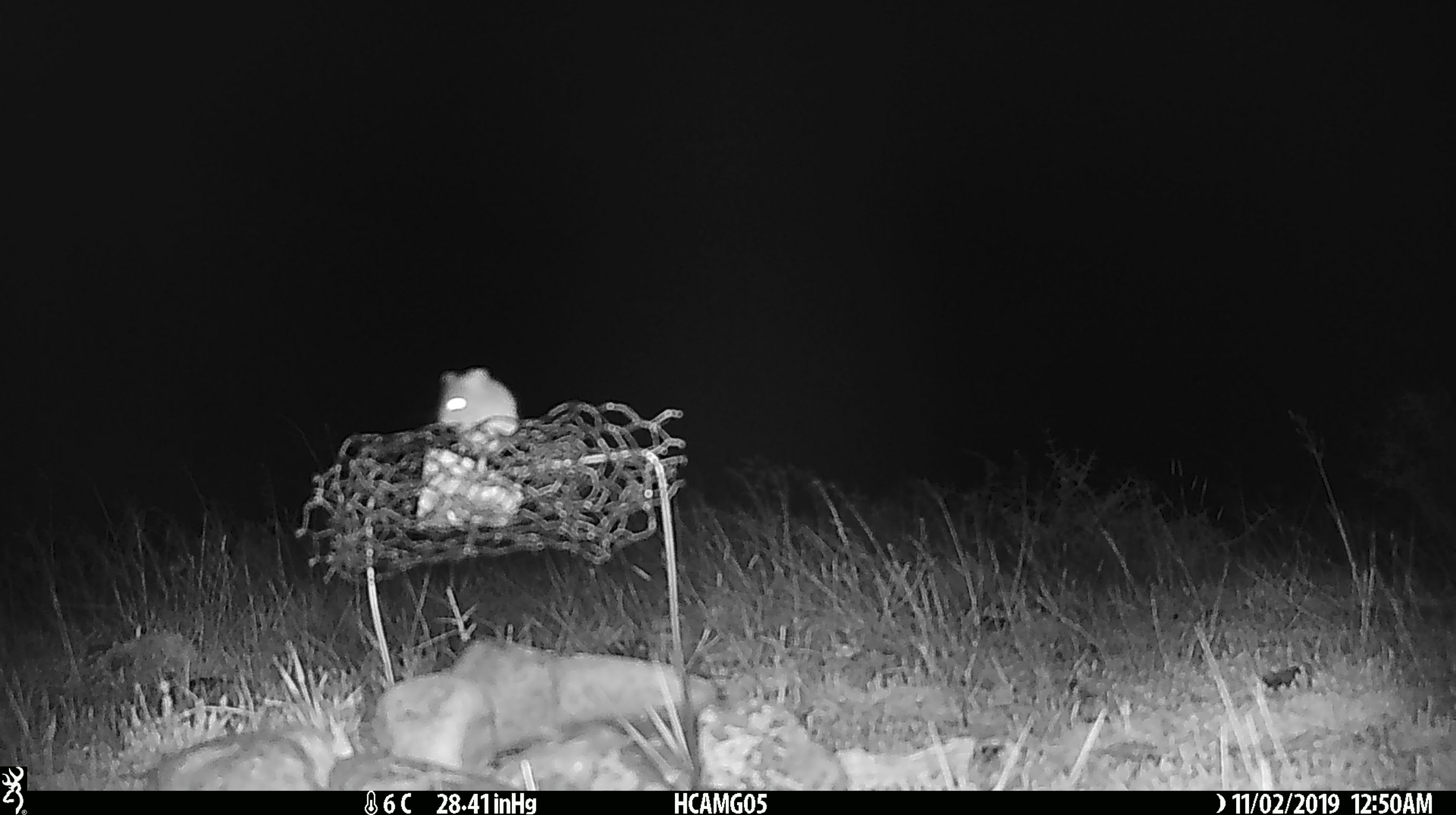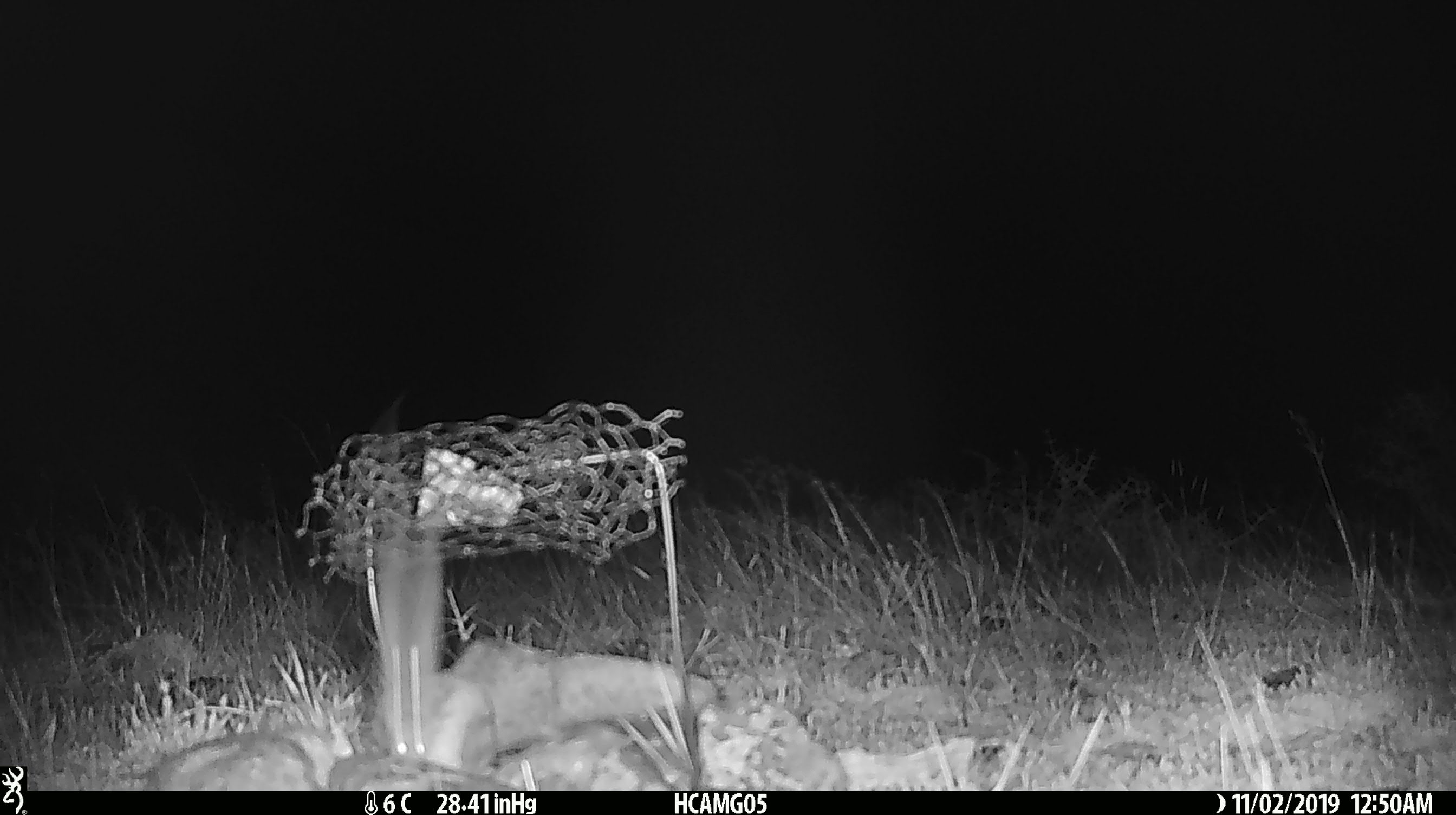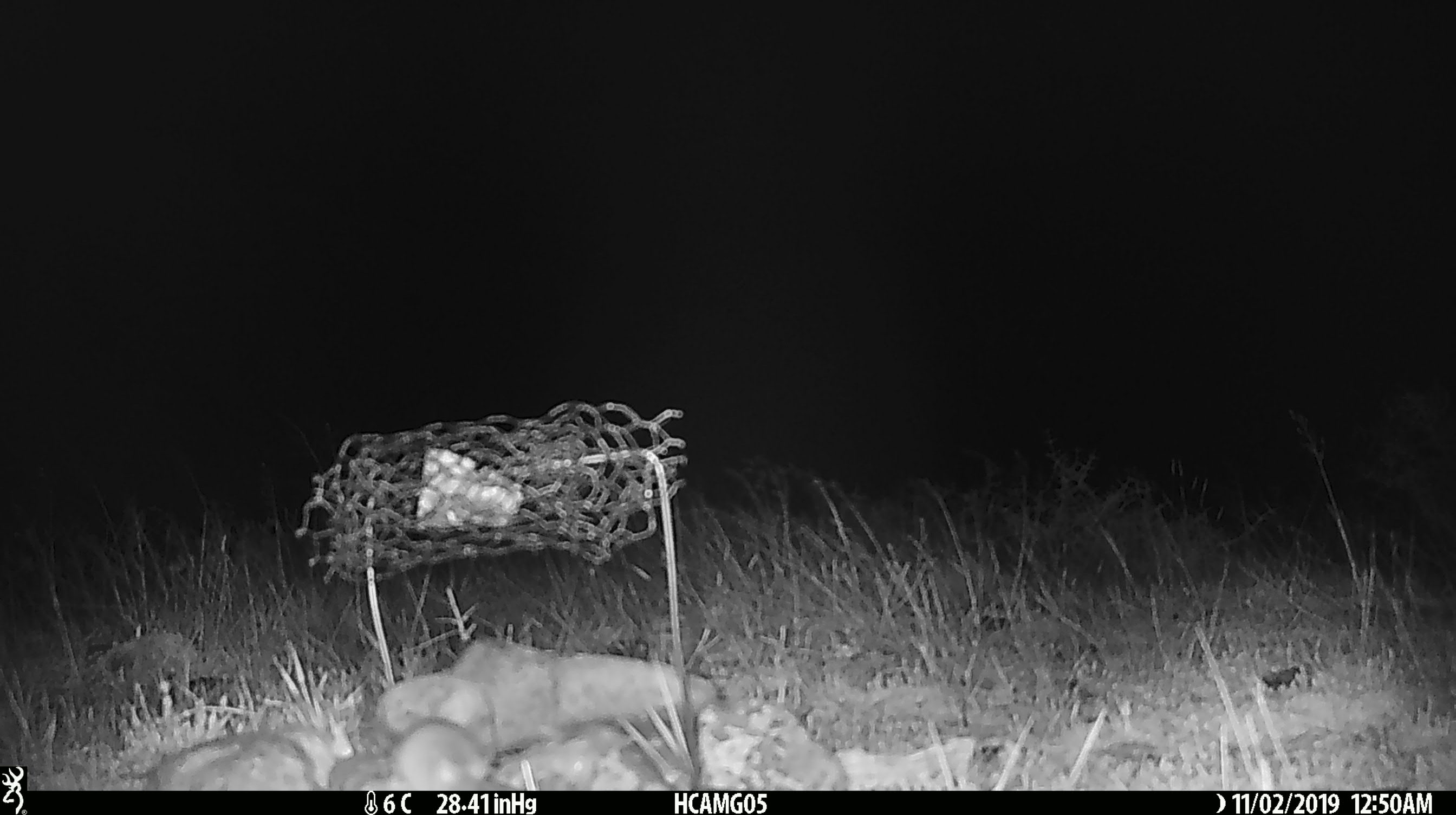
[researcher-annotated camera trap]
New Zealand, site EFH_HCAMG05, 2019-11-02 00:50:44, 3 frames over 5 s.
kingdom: Animalia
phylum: Chordata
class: Mammalia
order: Rodentia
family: Muridae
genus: Mus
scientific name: Mus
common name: mouse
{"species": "mouse (Mus)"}